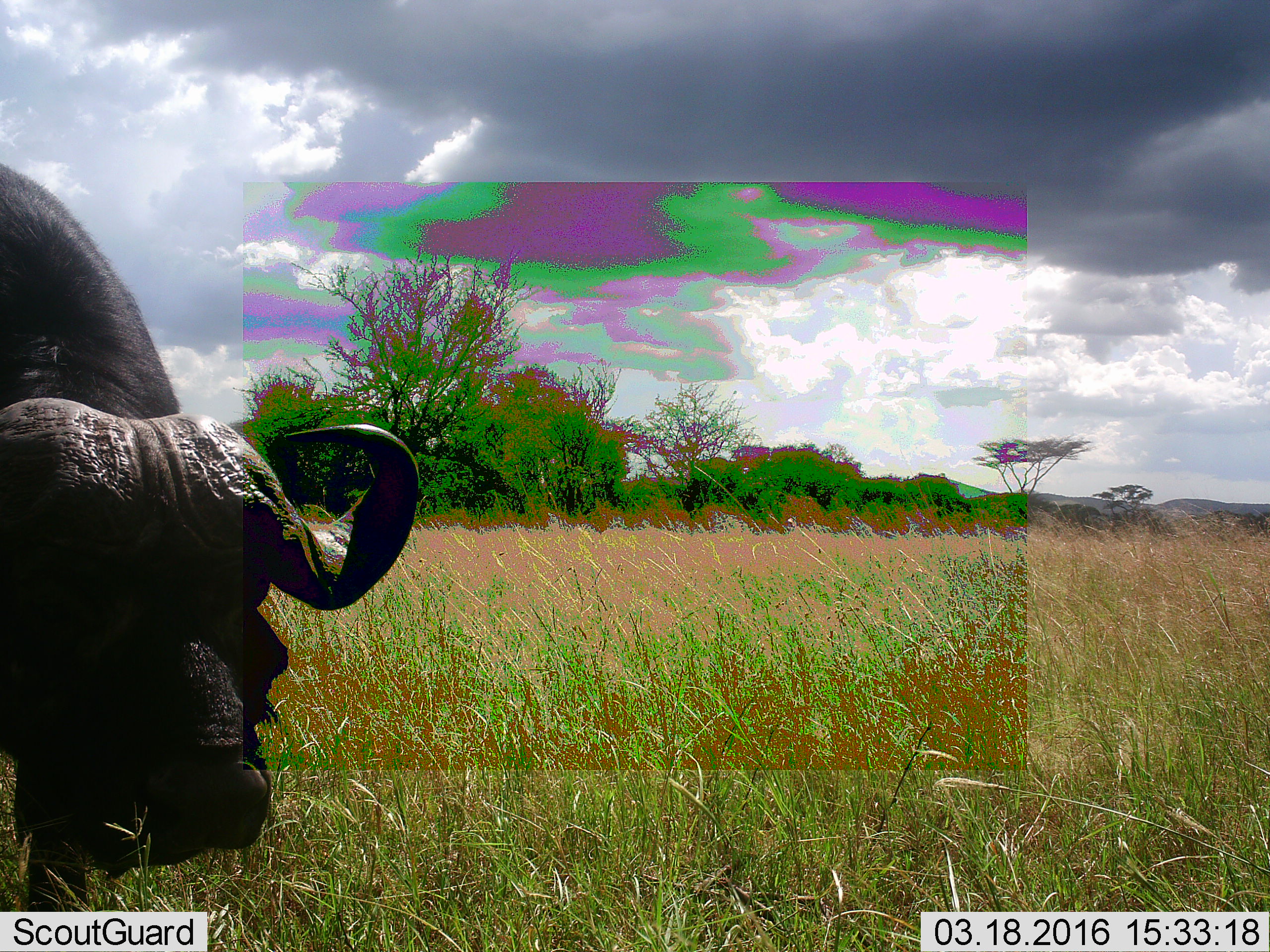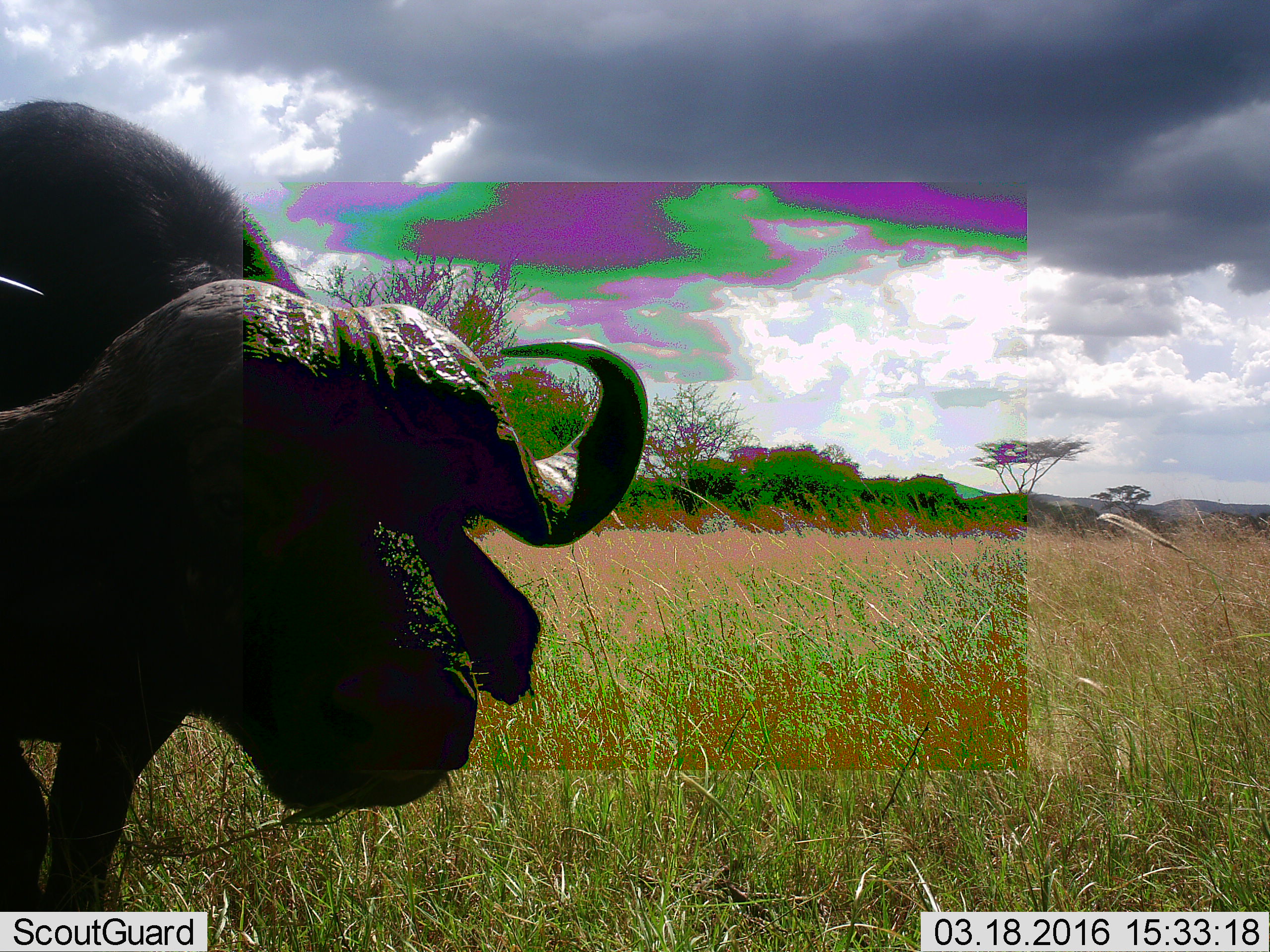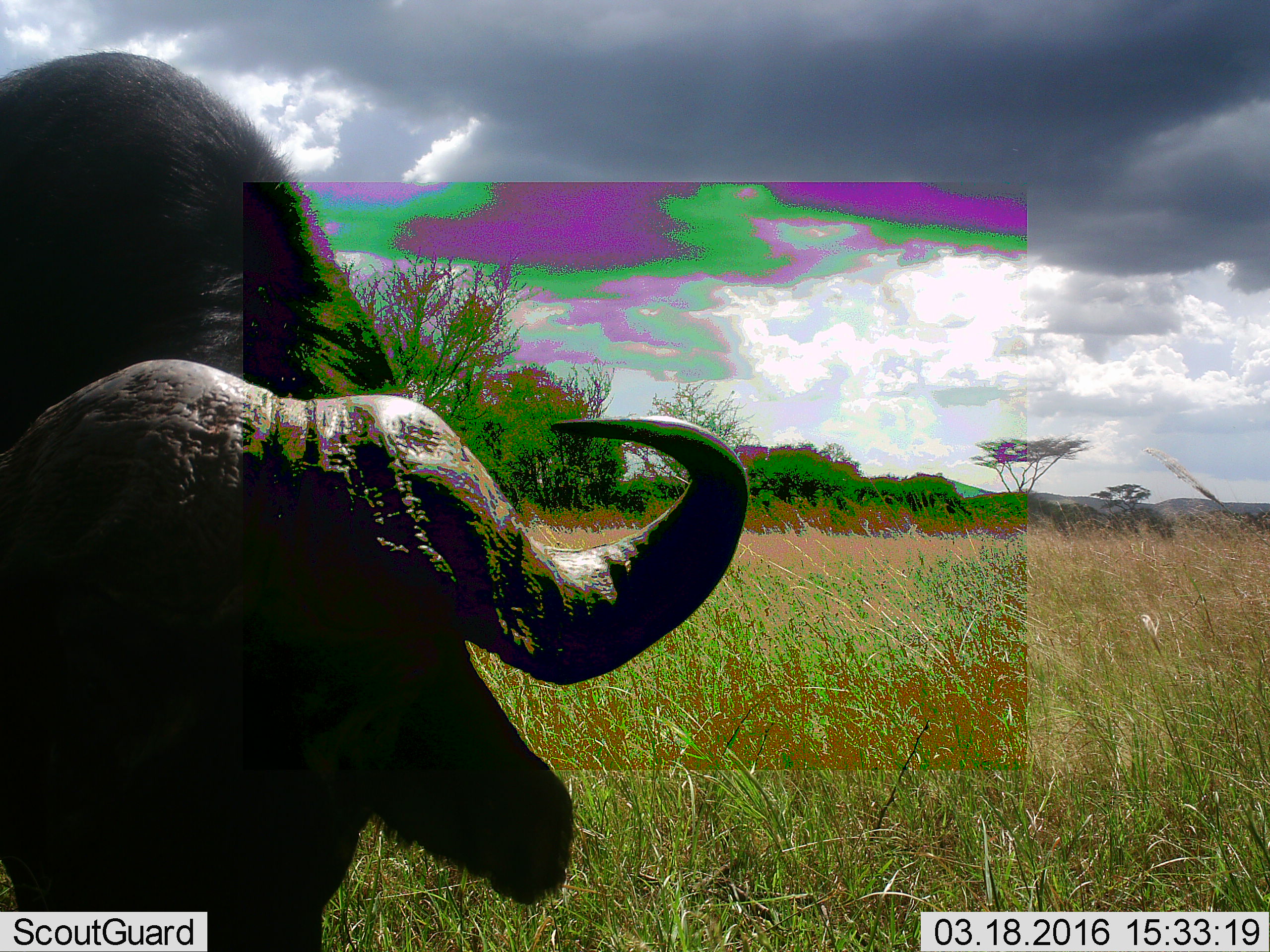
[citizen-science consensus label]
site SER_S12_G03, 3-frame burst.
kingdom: Animalia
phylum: Chordata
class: Mammalia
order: Artiodactyla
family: Bovidae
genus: Syncerus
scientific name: Syncerus caffer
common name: african buffalo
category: buffalo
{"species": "buffalo (african buffalo) (Syncerus caffer)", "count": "1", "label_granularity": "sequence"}